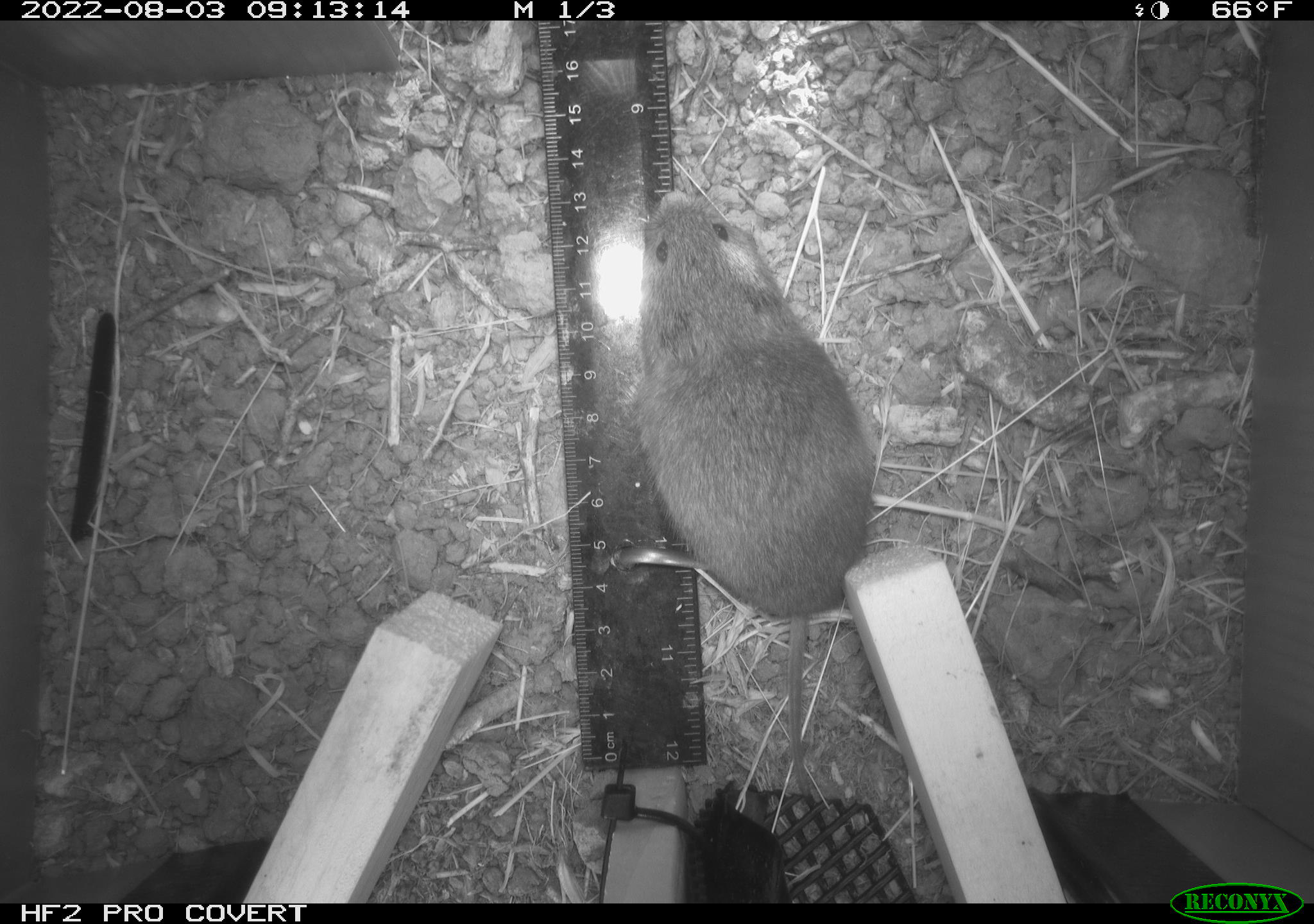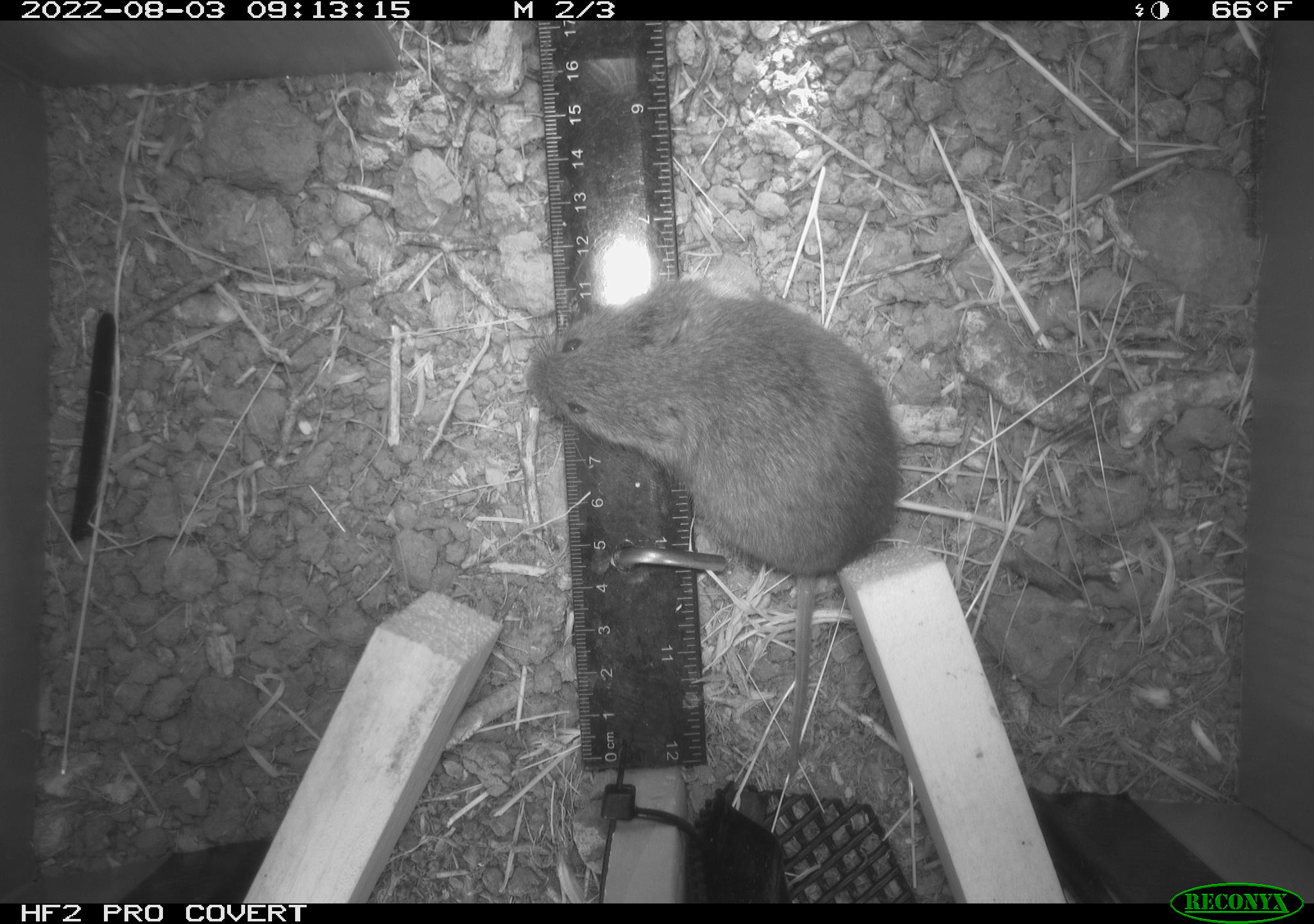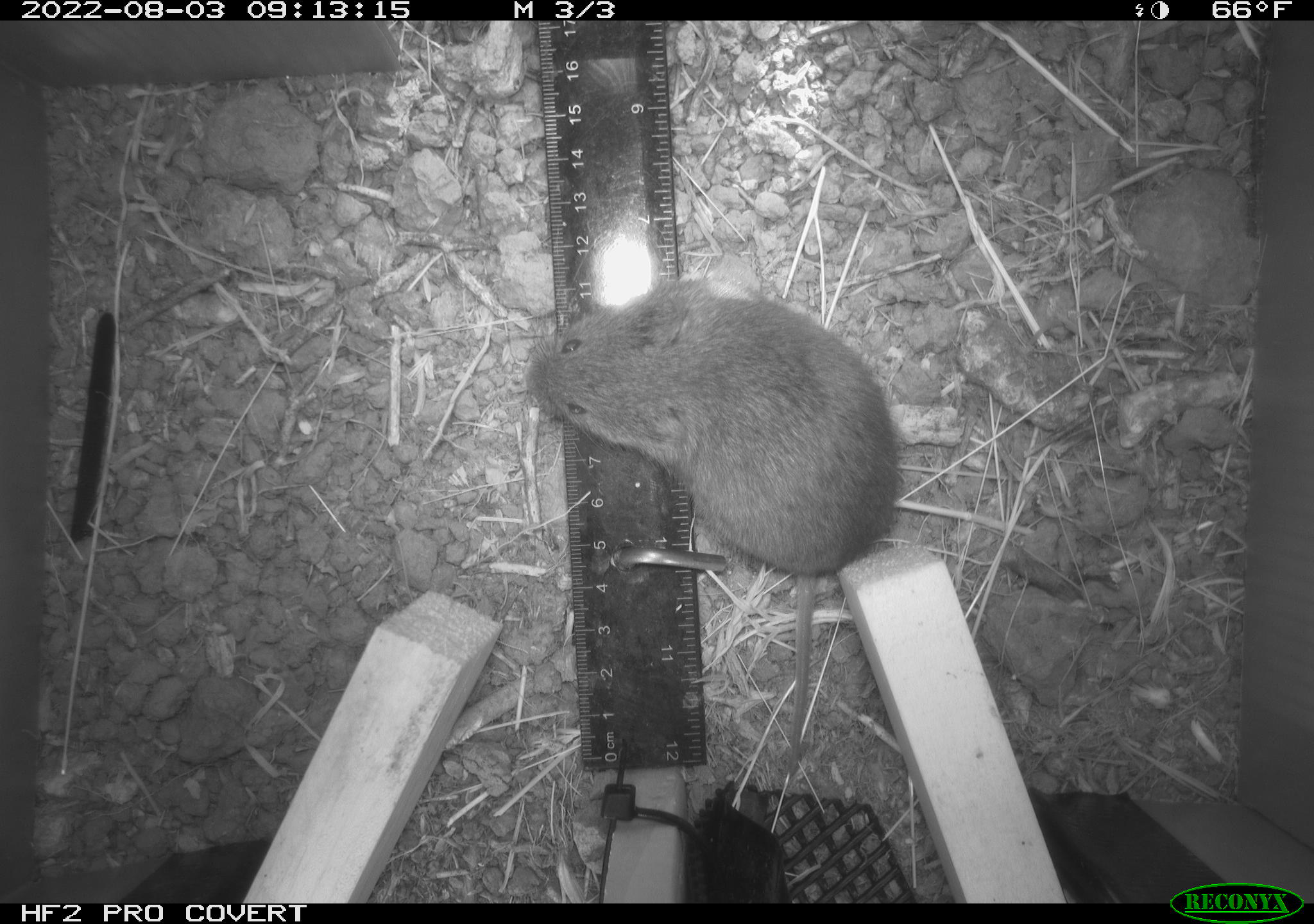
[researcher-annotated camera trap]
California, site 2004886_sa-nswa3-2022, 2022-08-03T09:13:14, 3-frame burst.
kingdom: Animalia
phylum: Chordata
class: Mammalia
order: Rodentia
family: Cricetidae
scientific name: Cricetidae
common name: hamsters, voles, lemmings, and allies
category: cricetidae family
Cricetidae family (hamsters, voles, lemmings, and allies) (Cricetidae).